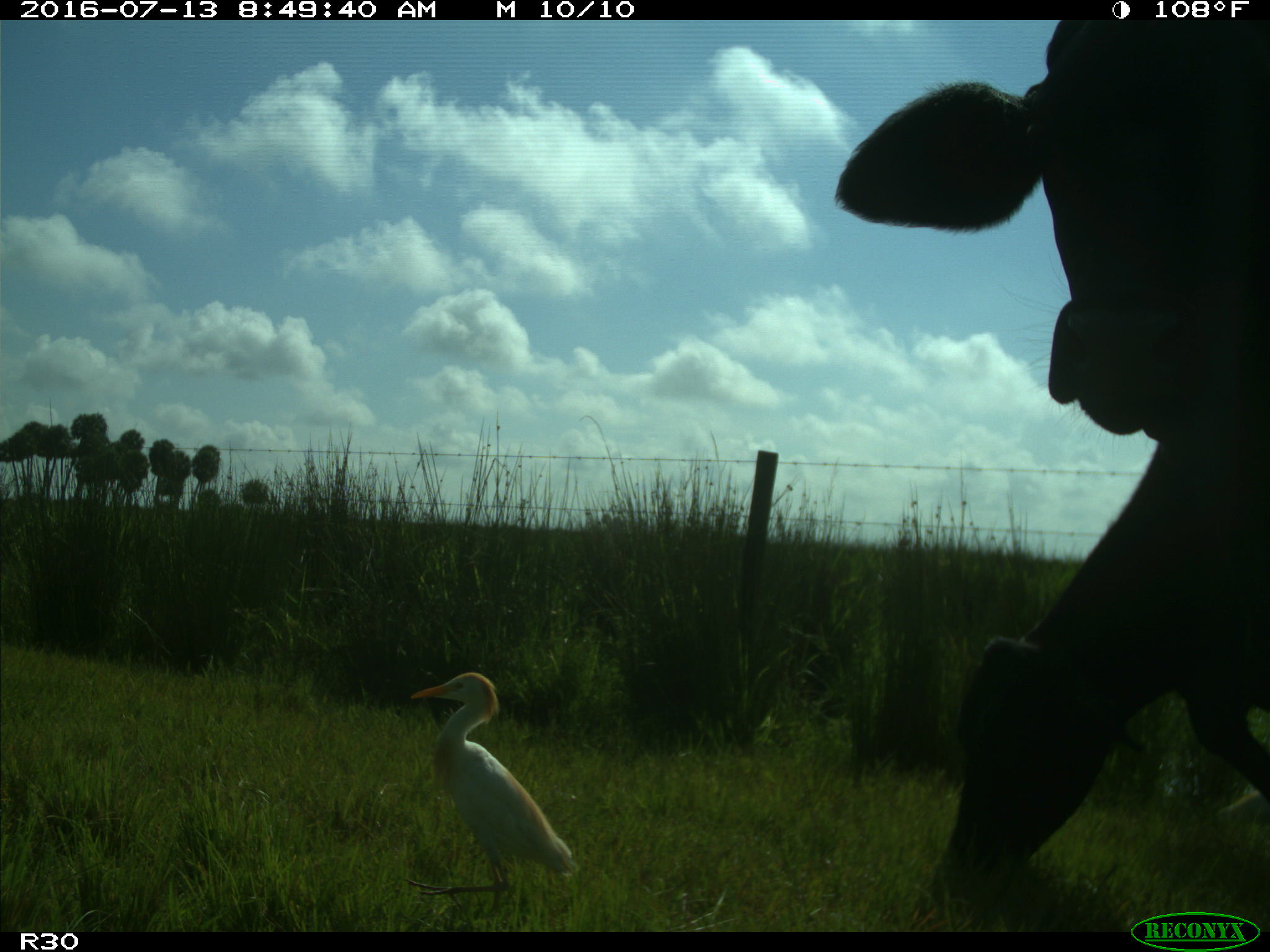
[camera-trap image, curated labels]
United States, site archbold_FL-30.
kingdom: Animalia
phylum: Chordata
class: Mammalia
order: Artiodactyla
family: Bovidae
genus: Bos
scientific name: Bos taurus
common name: domestic cow